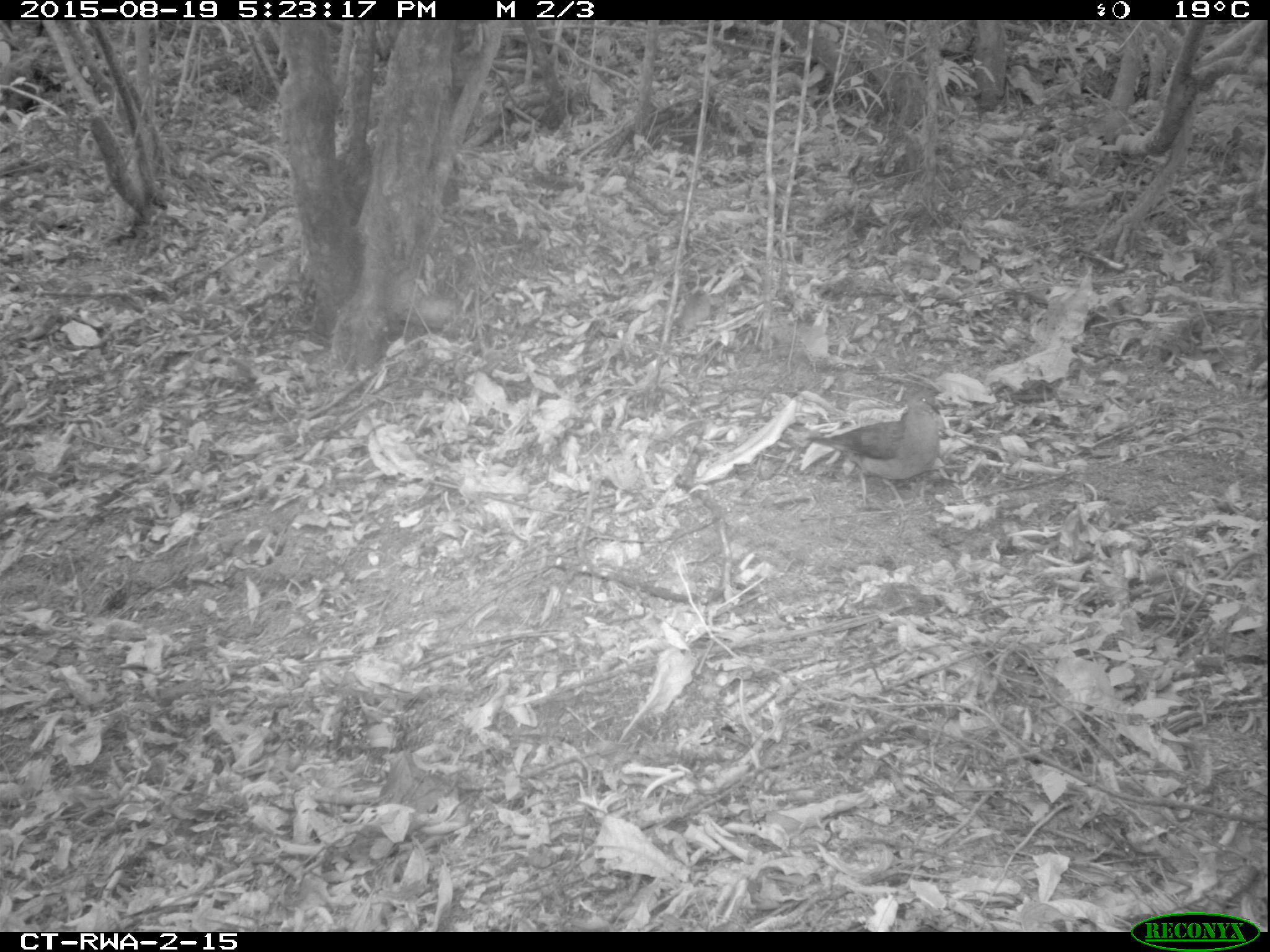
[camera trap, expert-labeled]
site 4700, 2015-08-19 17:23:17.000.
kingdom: Animalia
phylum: Chordata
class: Aves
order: Columbiformes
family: Columbidae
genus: Turtur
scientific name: Turtur tympanistria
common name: tambourine dove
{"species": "Turtur tympanistria (tambourine dove)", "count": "1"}